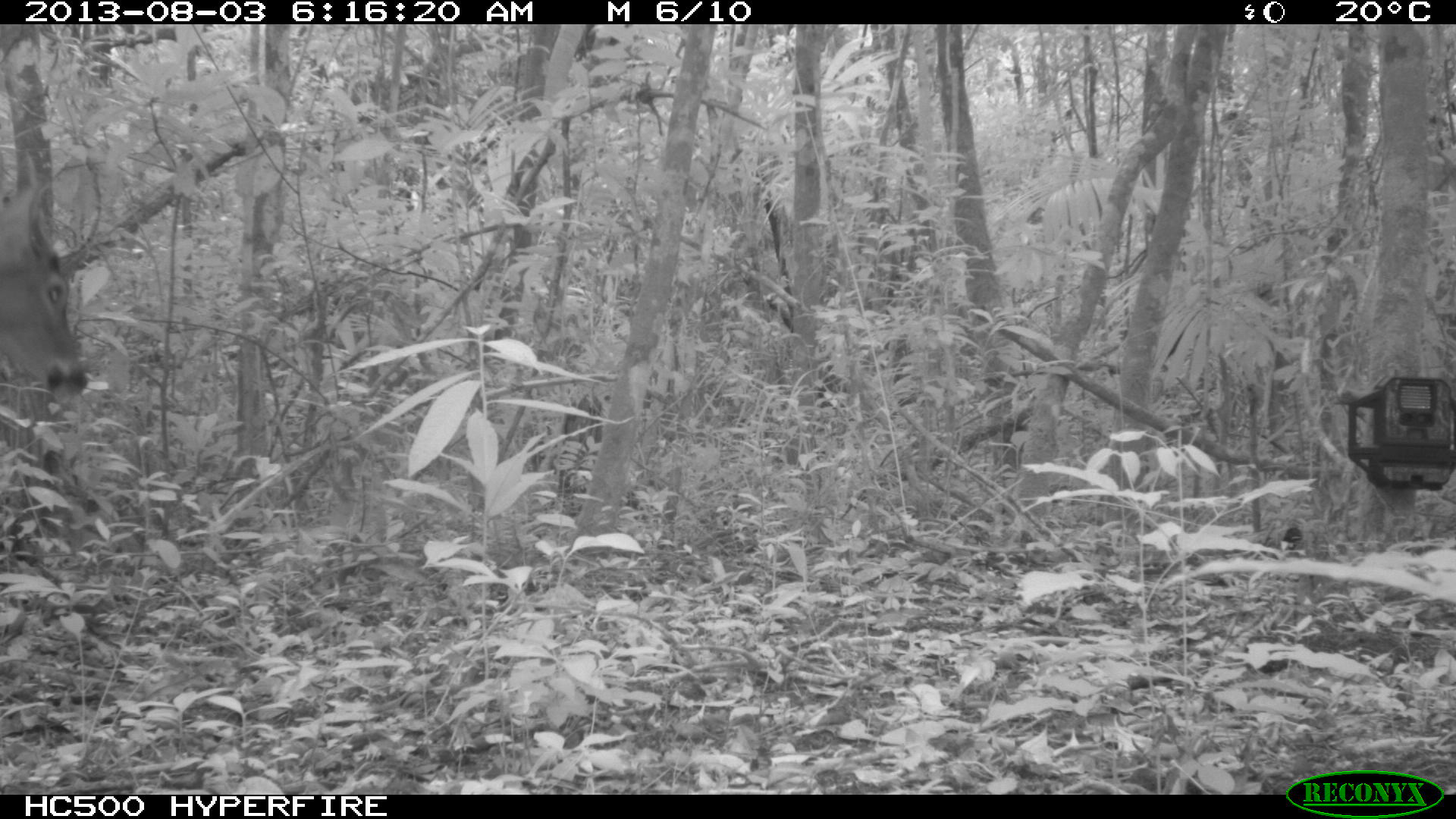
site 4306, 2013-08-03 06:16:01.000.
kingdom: Animalia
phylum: Chordata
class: Mammalia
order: Artiodactyla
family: Cervidae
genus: Odocoileus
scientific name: Odocoileus virginianus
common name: white-tailed deer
Odocoileus virginianus (white-tailed deer), count 1, sex male.